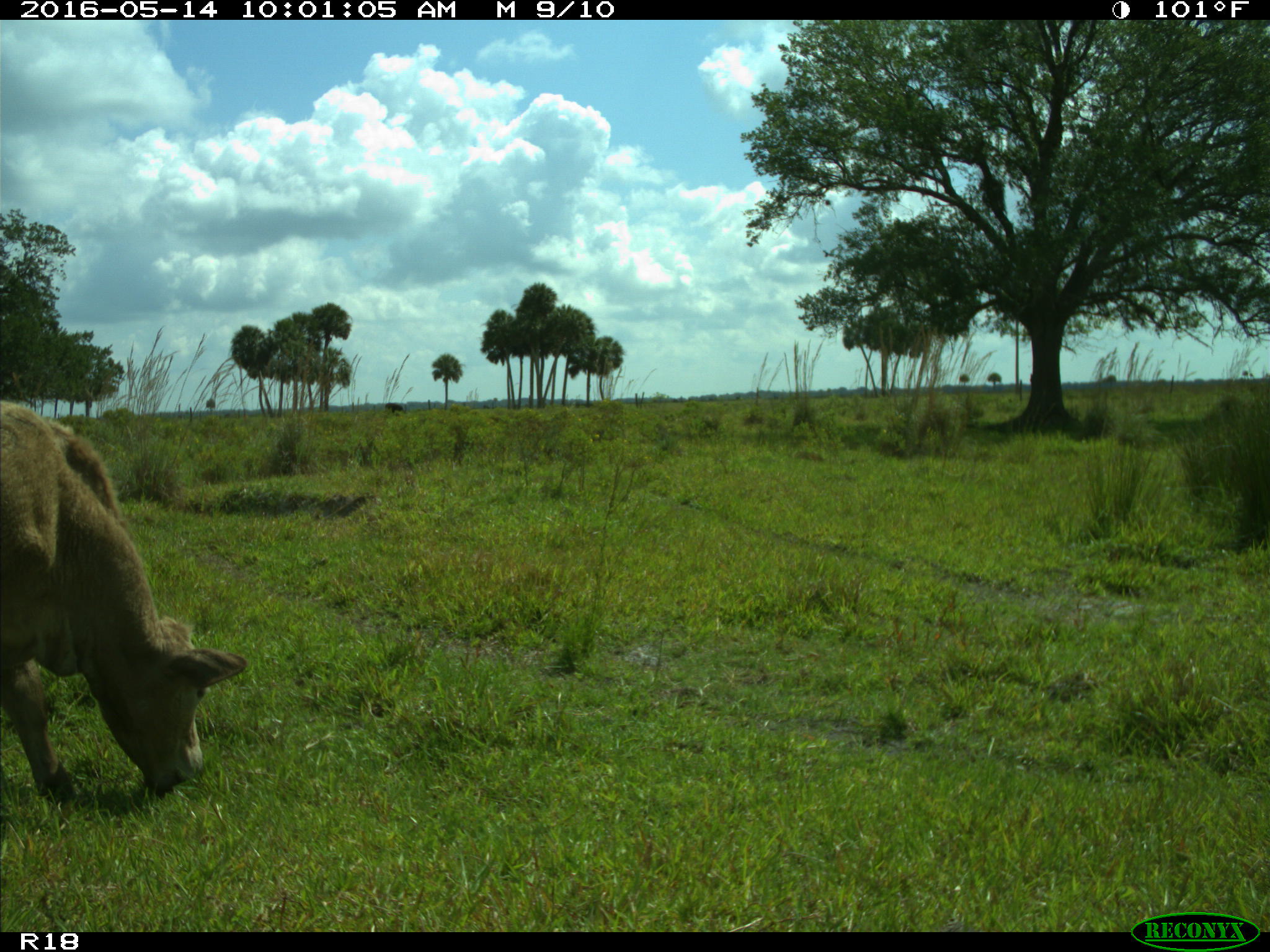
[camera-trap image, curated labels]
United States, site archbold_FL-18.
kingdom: Animalia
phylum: Chordata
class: Mammalia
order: Artiodactyla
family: Bovidae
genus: Bos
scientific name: Bos taurus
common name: domestic cow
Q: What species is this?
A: Bos taurus (domestic cow).